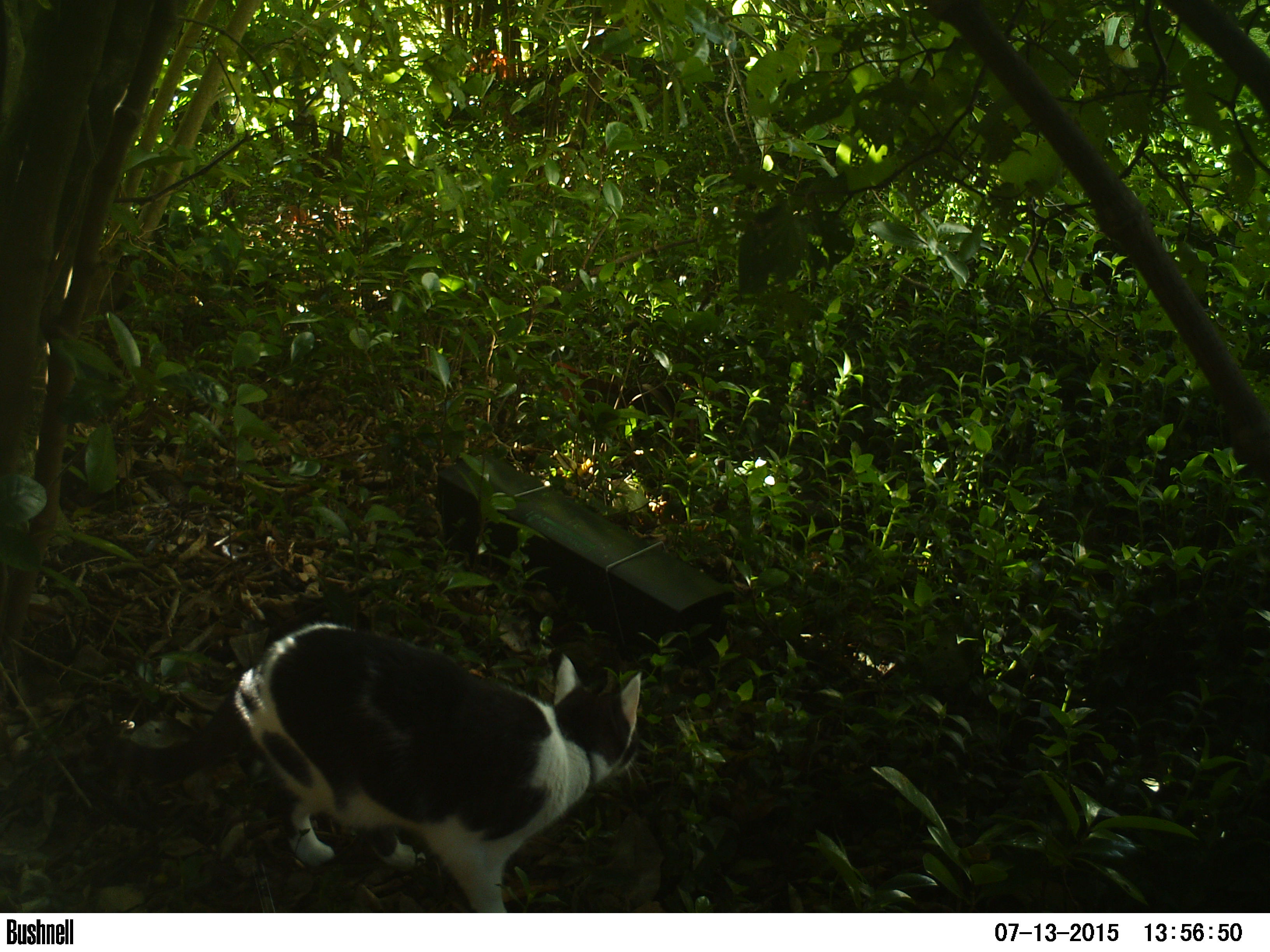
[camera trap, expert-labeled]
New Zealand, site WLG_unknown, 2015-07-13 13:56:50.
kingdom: Animalia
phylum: Chordata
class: Mammalia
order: Carnivora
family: Felidae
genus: Felis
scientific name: Felis catus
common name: domestic cat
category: cat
Cat (domestic cat) (Felis catus).